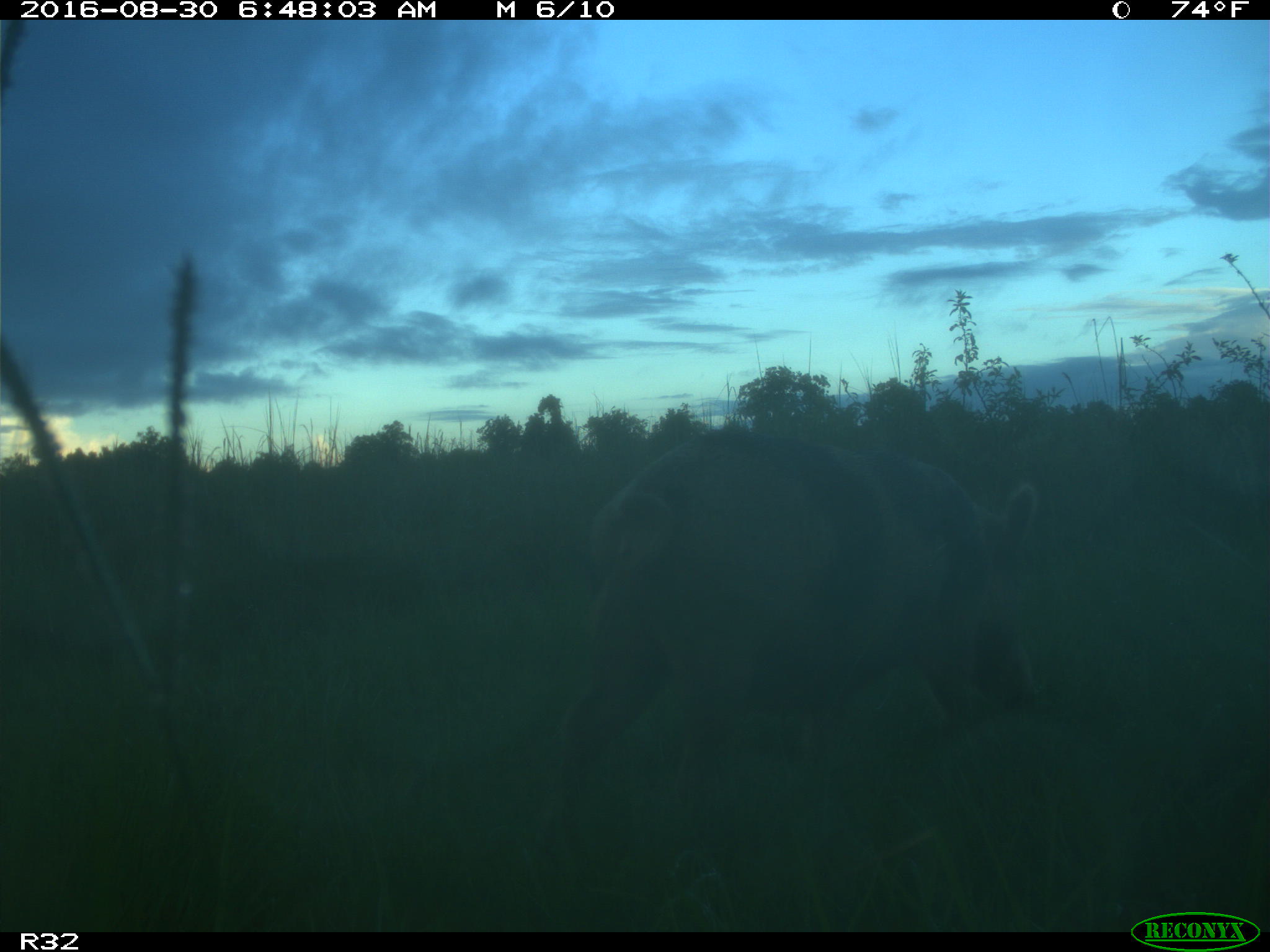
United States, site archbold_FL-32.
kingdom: Animalia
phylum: Chordata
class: Mammalia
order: Artiodactyla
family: Suidae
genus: Sus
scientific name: Sus scrofa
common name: wild boar